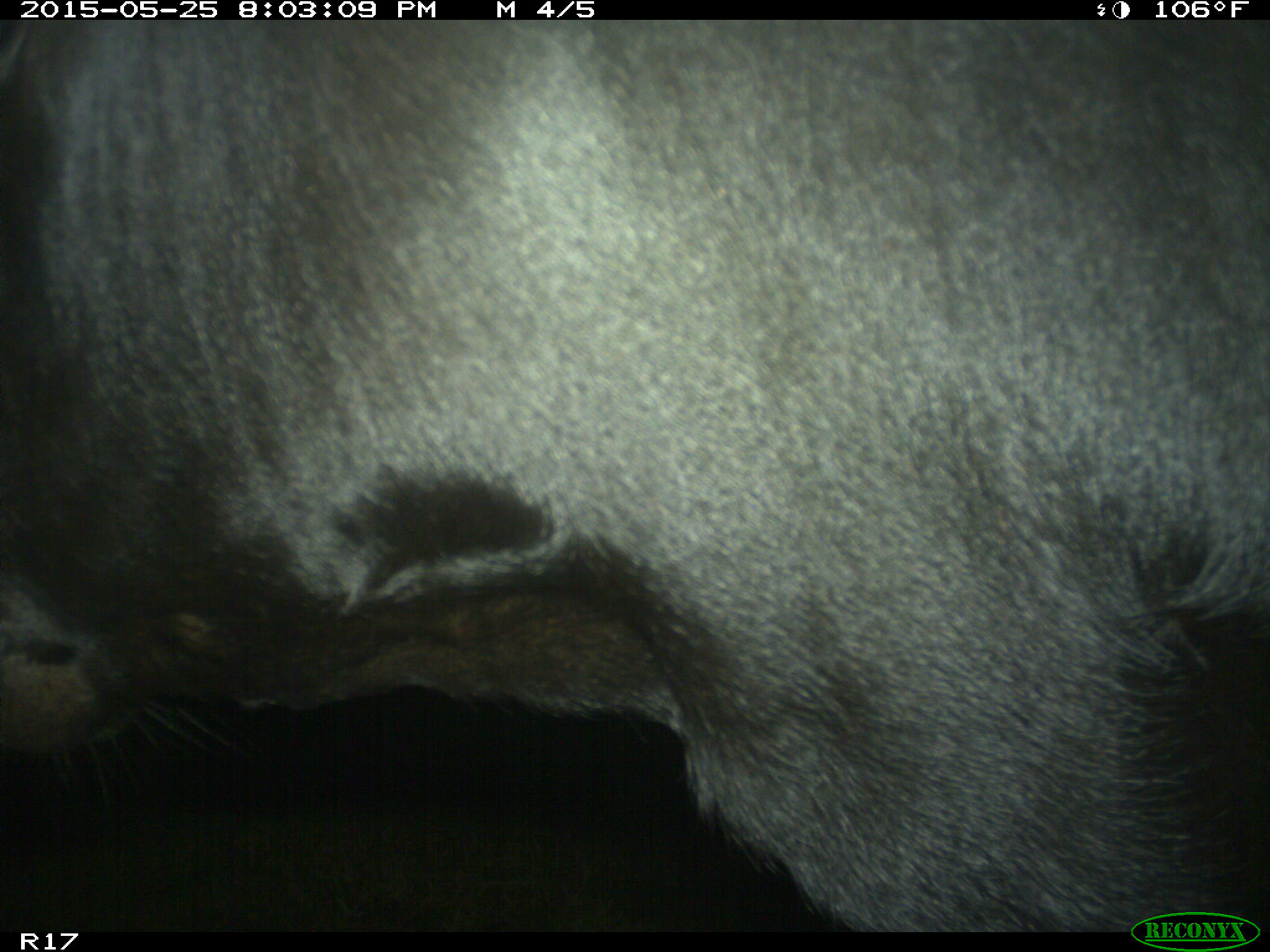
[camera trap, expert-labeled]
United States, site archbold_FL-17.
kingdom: Animalia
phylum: Chordata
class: Mammalia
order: Artiodactyla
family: Bovidae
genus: Bos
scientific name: Bos taurus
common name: domestic cow